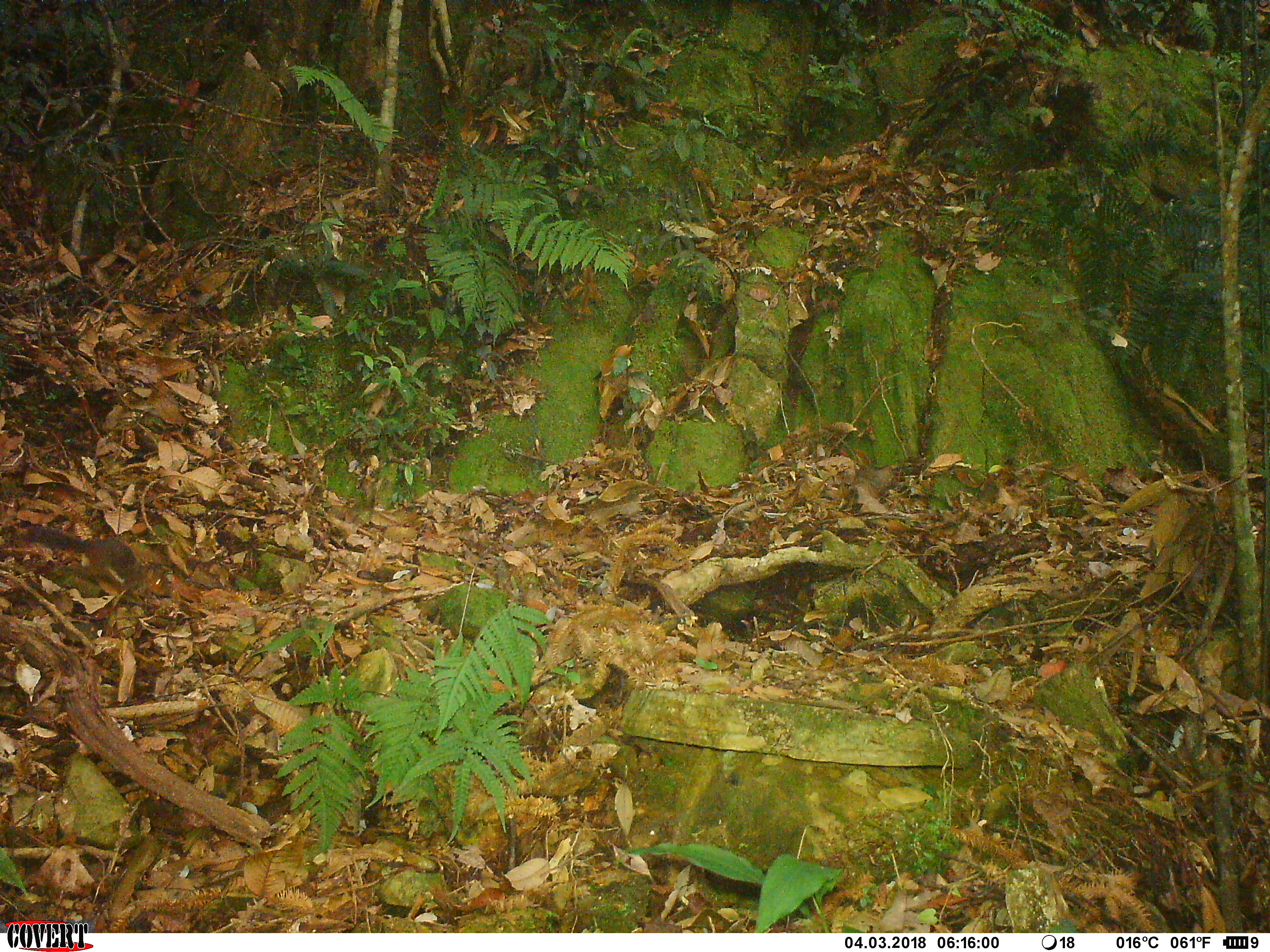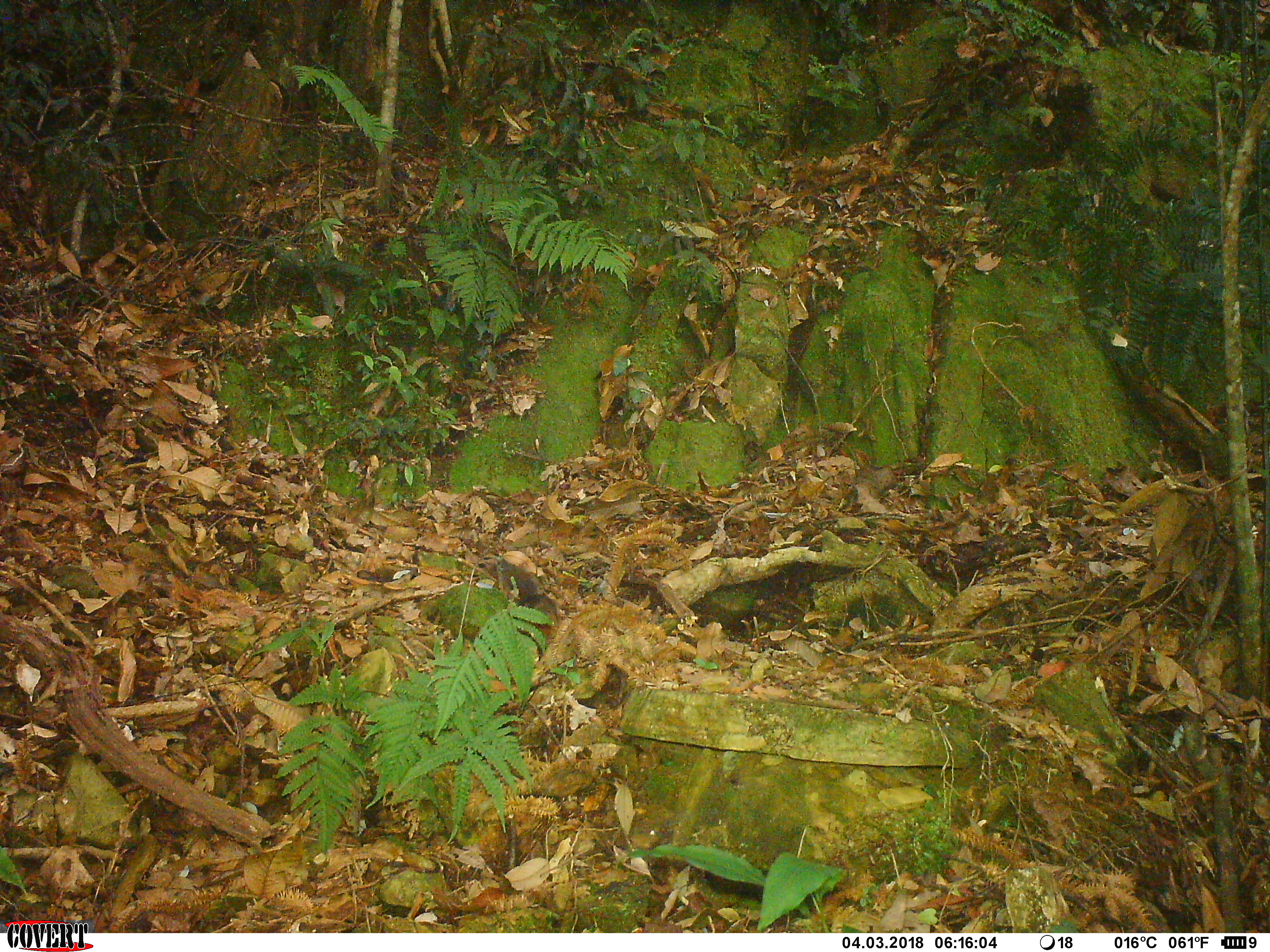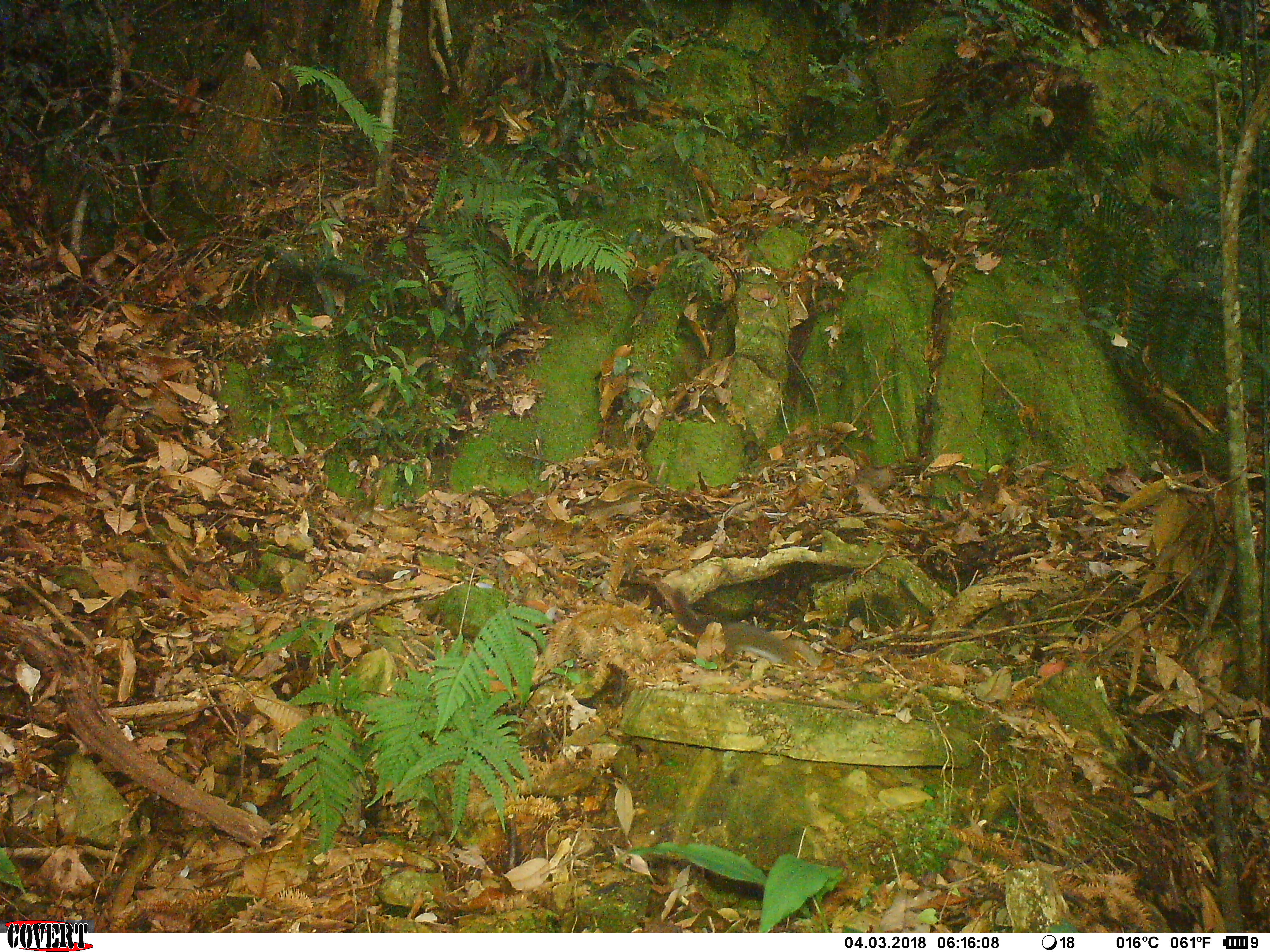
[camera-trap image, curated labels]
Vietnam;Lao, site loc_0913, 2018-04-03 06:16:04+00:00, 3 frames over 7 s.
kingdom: Animalia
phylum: Chordata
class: Mammalia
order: Rodentia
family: Sciuridae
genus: Dremomys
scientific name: Dremomys rufigenis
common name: red-cheeked squirrel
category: red cheeked squirrel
Red cheeked squirrel (red-cheeked squirrel) (Dremomys rufigenis). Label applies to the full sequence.